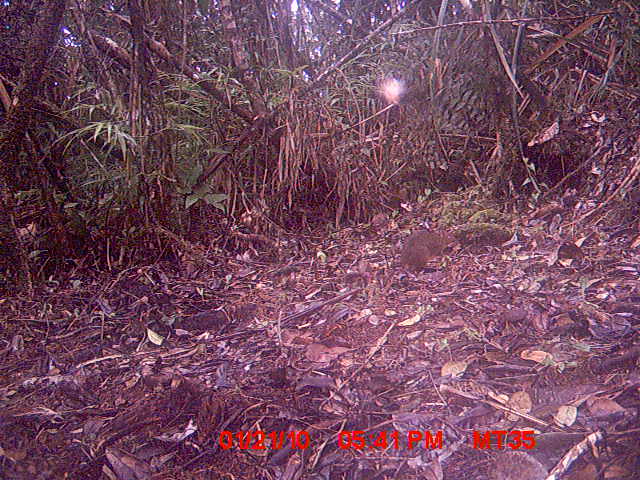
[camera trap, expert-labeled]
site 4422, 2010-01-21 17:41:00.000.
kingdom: Animalia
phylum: Chordata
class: Mammalia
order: Rodentia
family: Nesomyidae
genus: Hypogeomys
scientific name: Hypogeomys antimena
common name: malagasy giant rat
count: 1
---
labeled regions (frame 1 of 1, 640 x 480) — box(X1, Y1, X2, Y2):
hypogeomys antimena: box(396, 228, 459, 272)